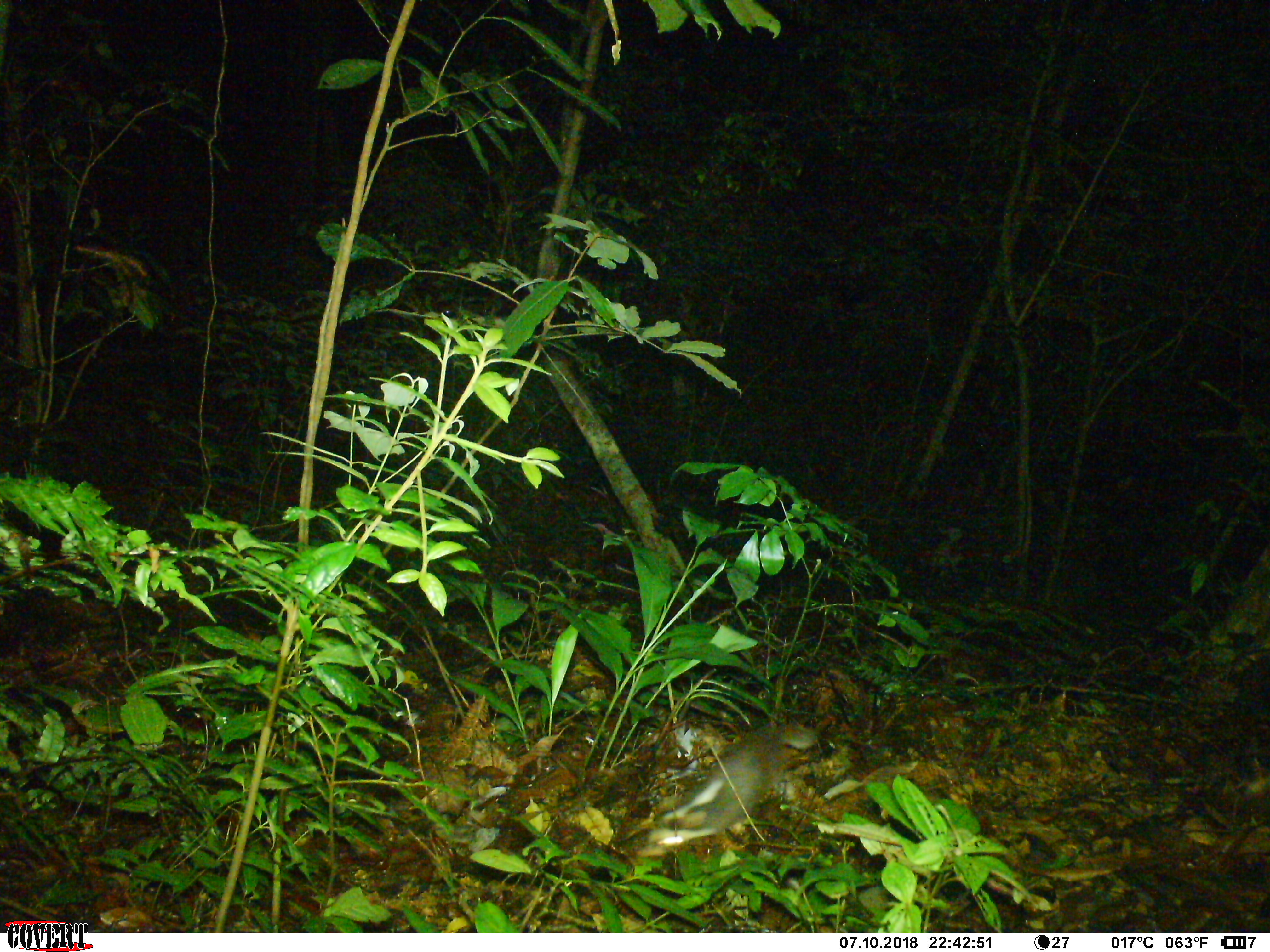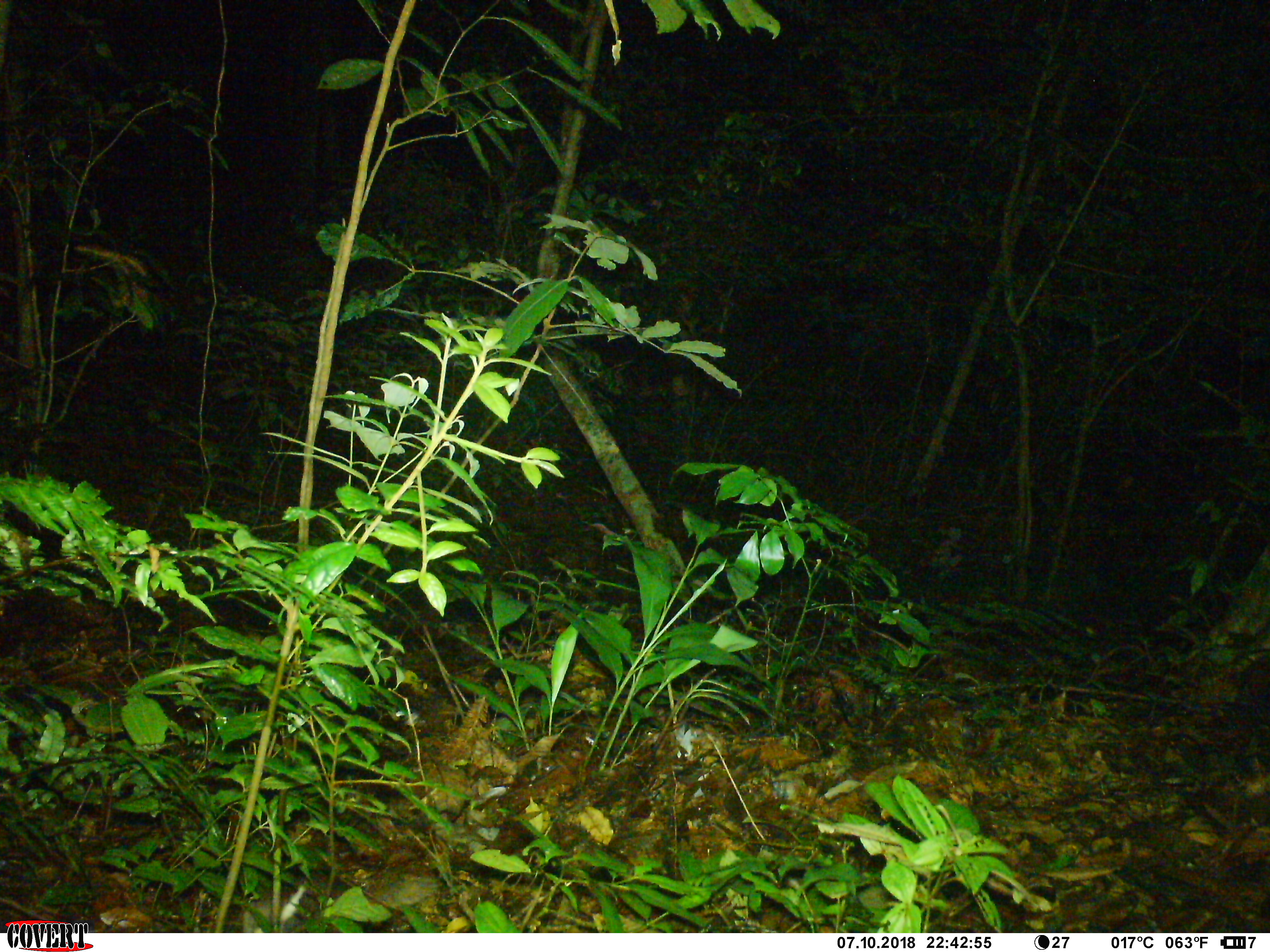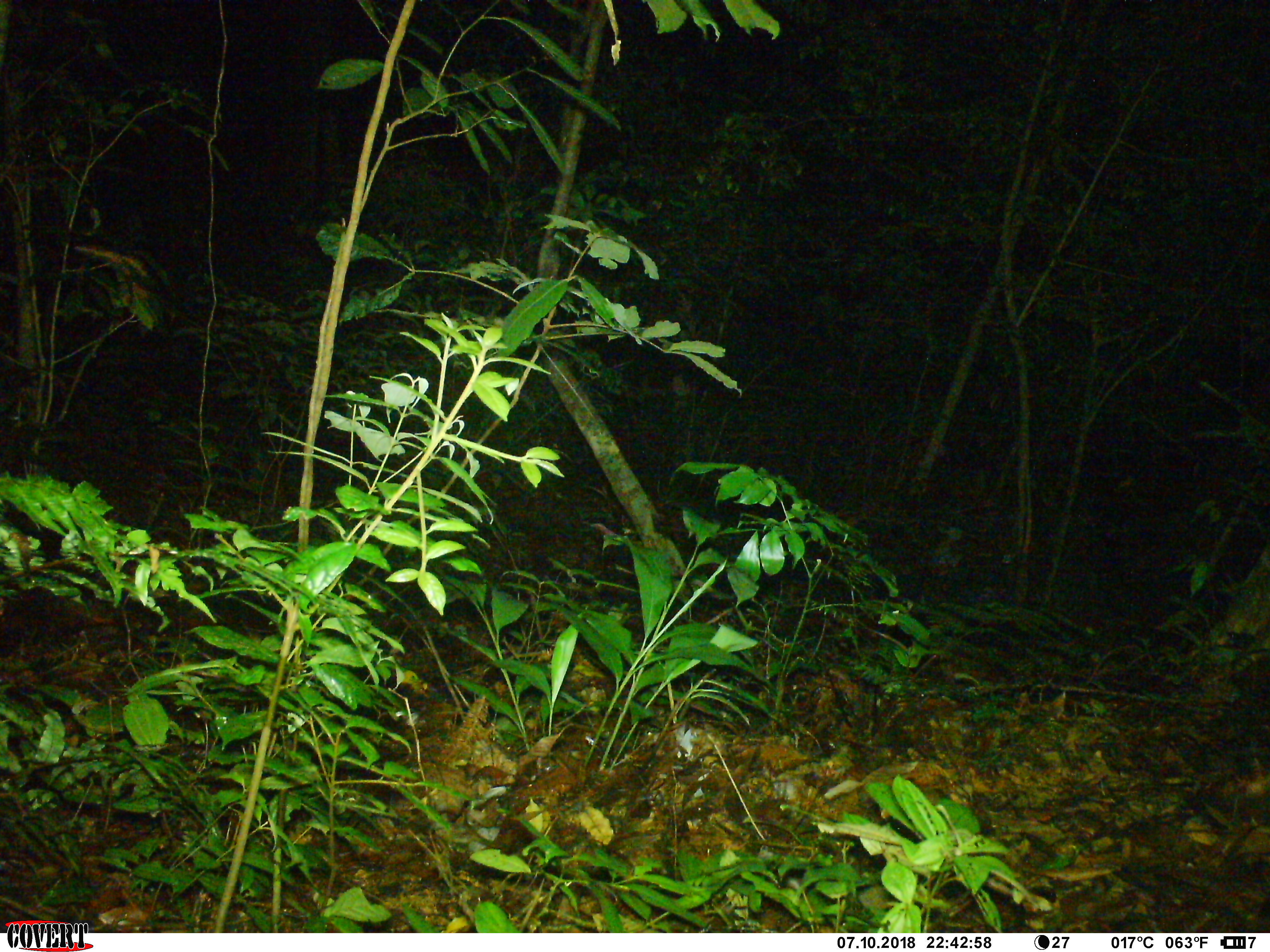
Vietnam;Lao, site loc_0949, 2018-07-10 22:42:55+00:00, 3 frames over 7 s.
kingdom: Animalia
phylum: Chordata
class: Mammalia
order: Carnivora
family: Mustelidae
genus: Melogale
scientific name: Melogale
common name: ferret badger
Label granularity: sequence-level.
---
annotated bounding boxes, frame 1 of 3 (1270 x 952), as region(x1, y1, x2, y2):
ferret badger: region(637, 721, 819, 855)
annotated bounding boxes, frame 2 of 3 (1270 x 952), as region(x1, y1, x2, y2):
ferret badger: region(242, 880, 308, 933)